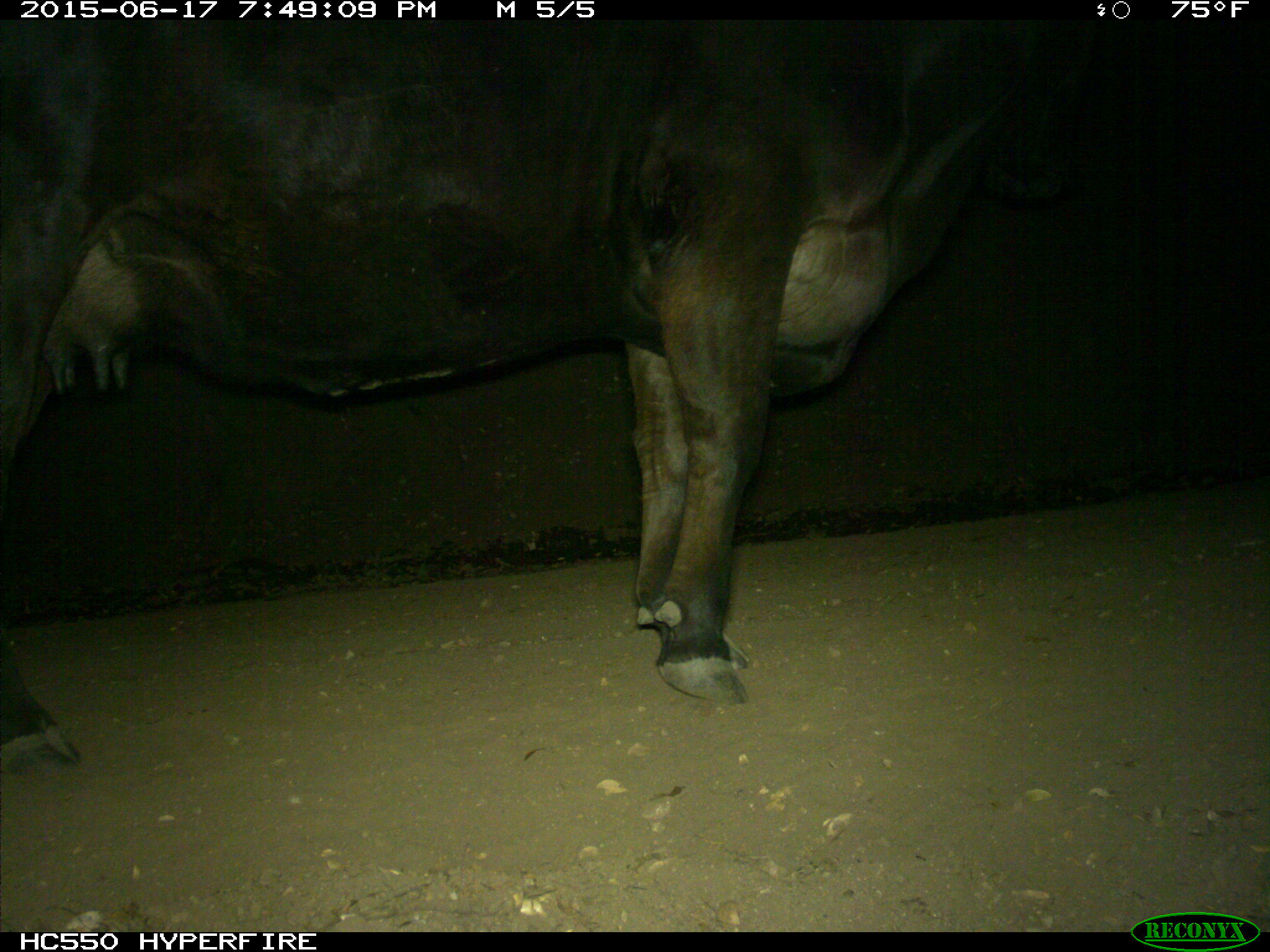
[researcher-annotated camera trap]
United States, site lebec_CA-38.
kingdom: Animalia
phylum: Chordata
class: Mammalia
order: Artiodactyla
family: Bovidae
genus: Bos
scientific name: Bos taurus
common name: domestic cow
Bos taurus (domestic cow).